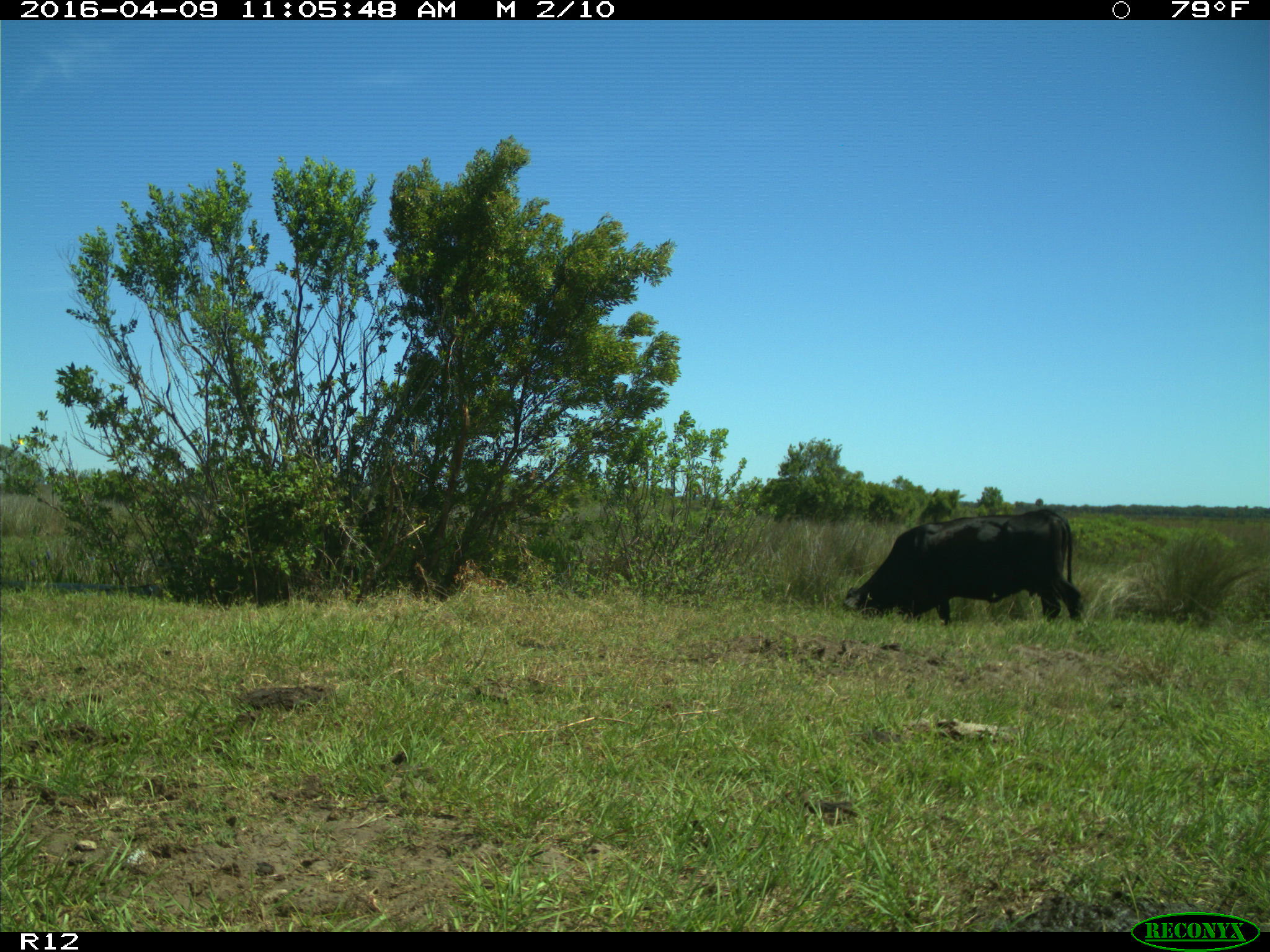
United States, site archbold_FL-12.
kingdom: Animalia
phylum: Chordata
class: Mammalia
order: Artiodactyla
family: Bovidae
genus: Bos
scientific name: Bos taurus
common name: domestic cow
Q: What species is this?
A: Bos taurus (domestic cow).